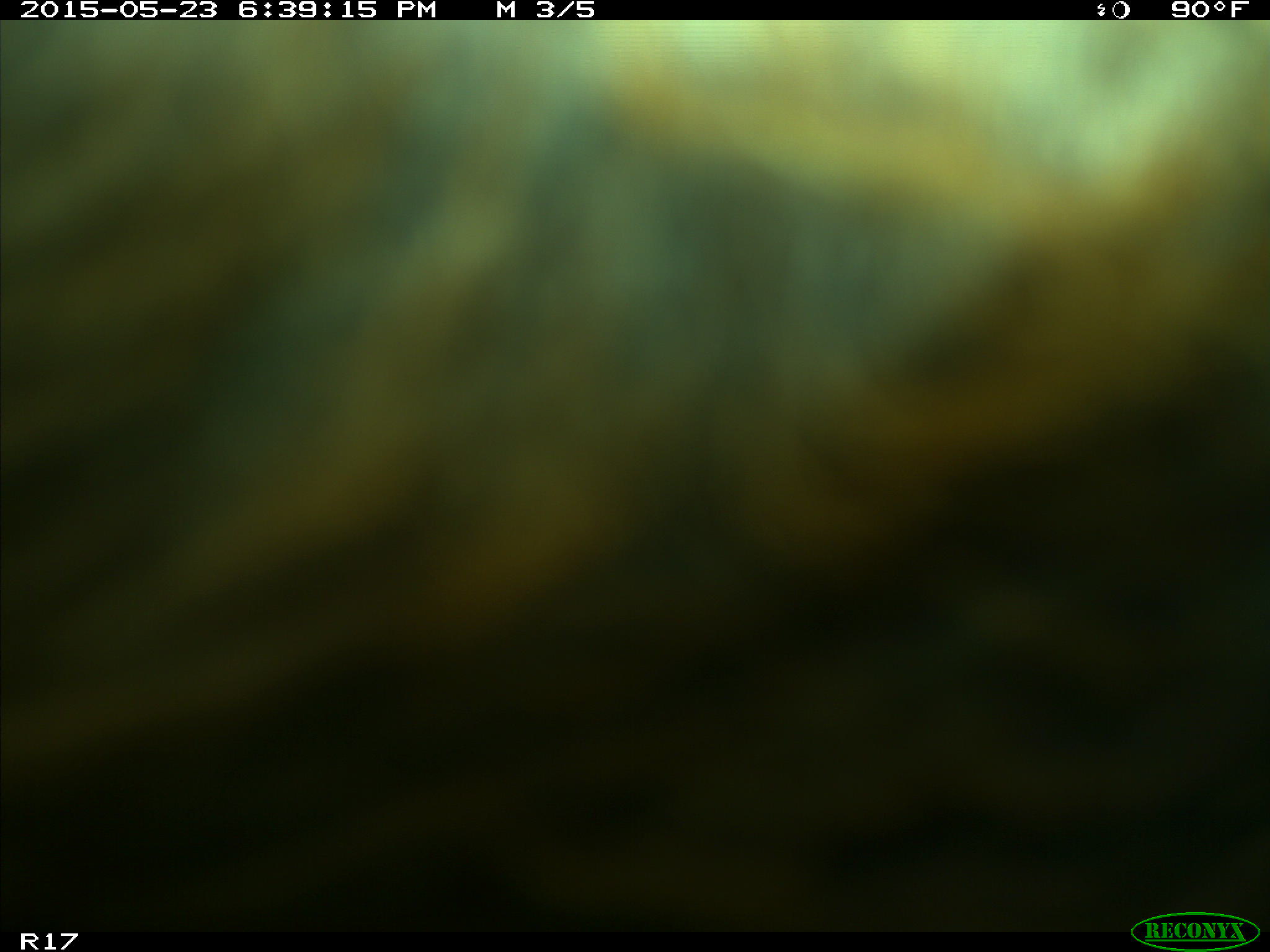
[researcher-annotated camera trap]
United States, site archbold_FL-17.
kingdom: Animalia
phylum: Chordata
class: Mammalia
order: Artiodactyla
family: Bovidae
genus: Bos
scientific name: Bos taurus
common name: domestic cow